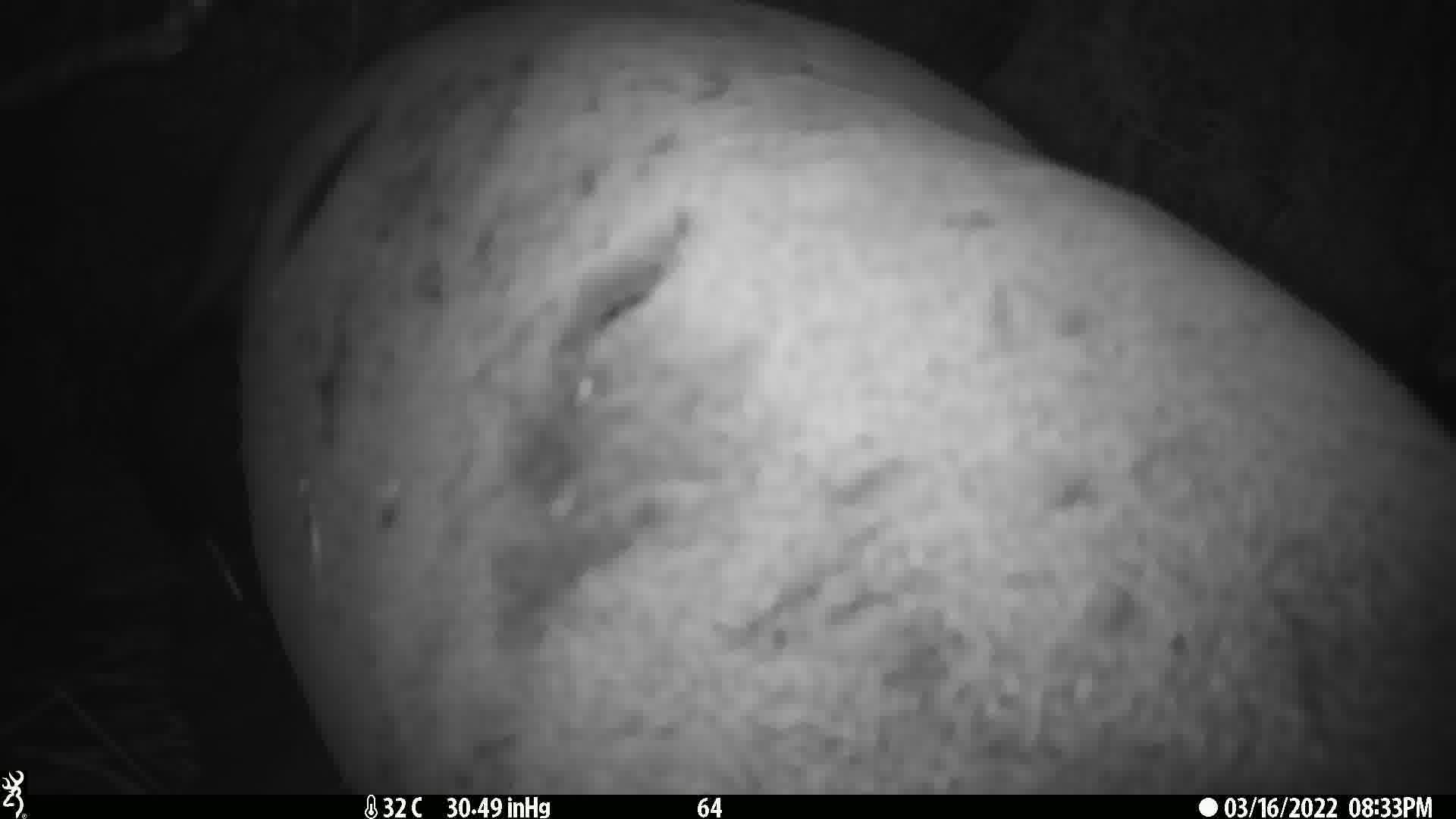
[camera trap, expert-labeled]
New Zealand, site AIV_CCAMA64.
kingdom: Animalia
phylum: Chordata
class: Mammalia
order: Carnivora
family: Otariidae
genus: Phocarctos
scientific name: Phocarctos hookeri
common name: new zealand sea lion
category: sealion